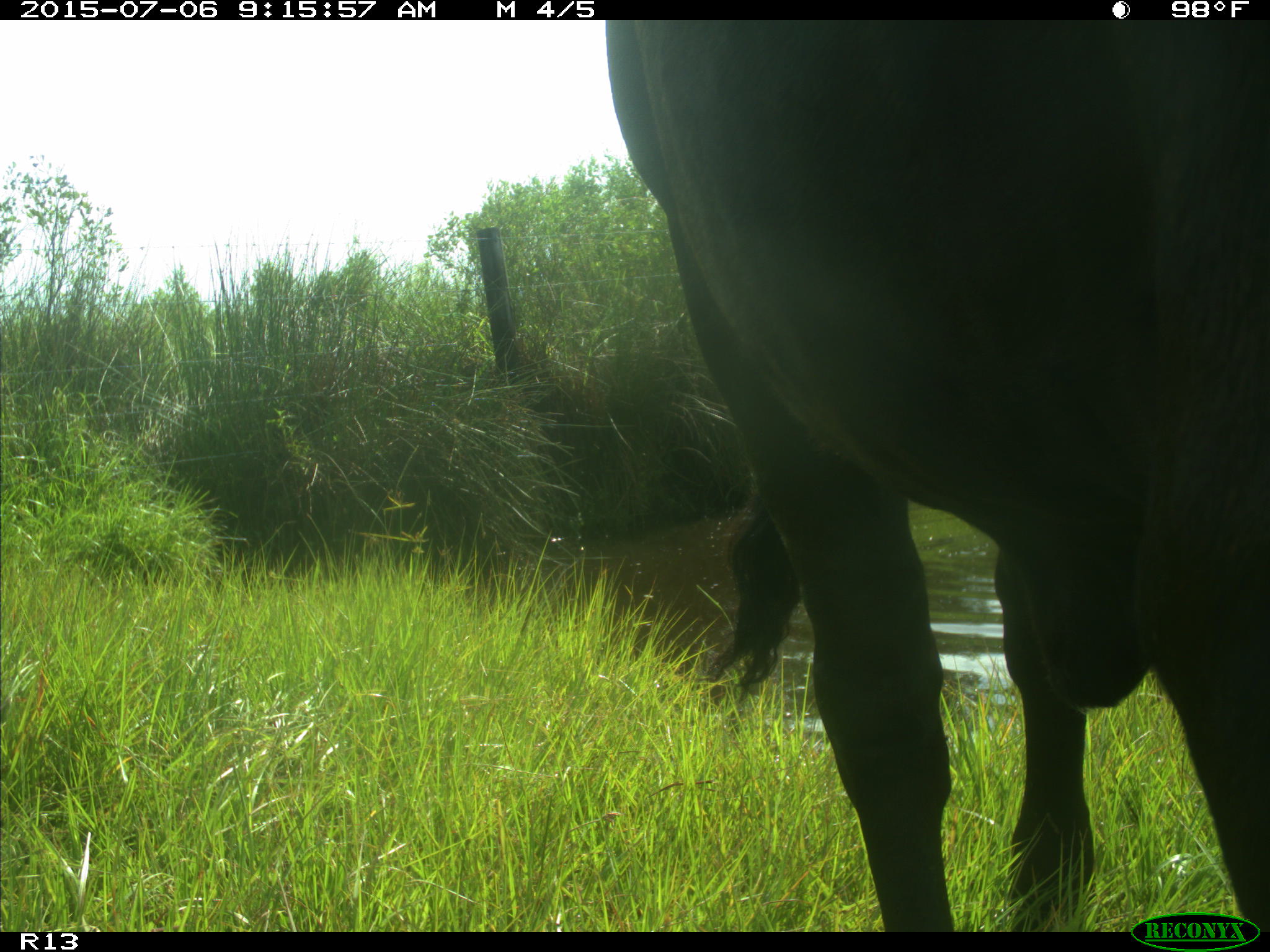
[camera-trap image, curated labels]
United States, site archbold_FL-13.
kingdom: Animalia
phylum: Chordata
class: Mammalia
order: Artiodactyla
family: Bovidae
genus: Bos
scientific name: Bos taurus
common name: domestic cow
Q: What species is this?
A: Bos taurus (domestic cow).